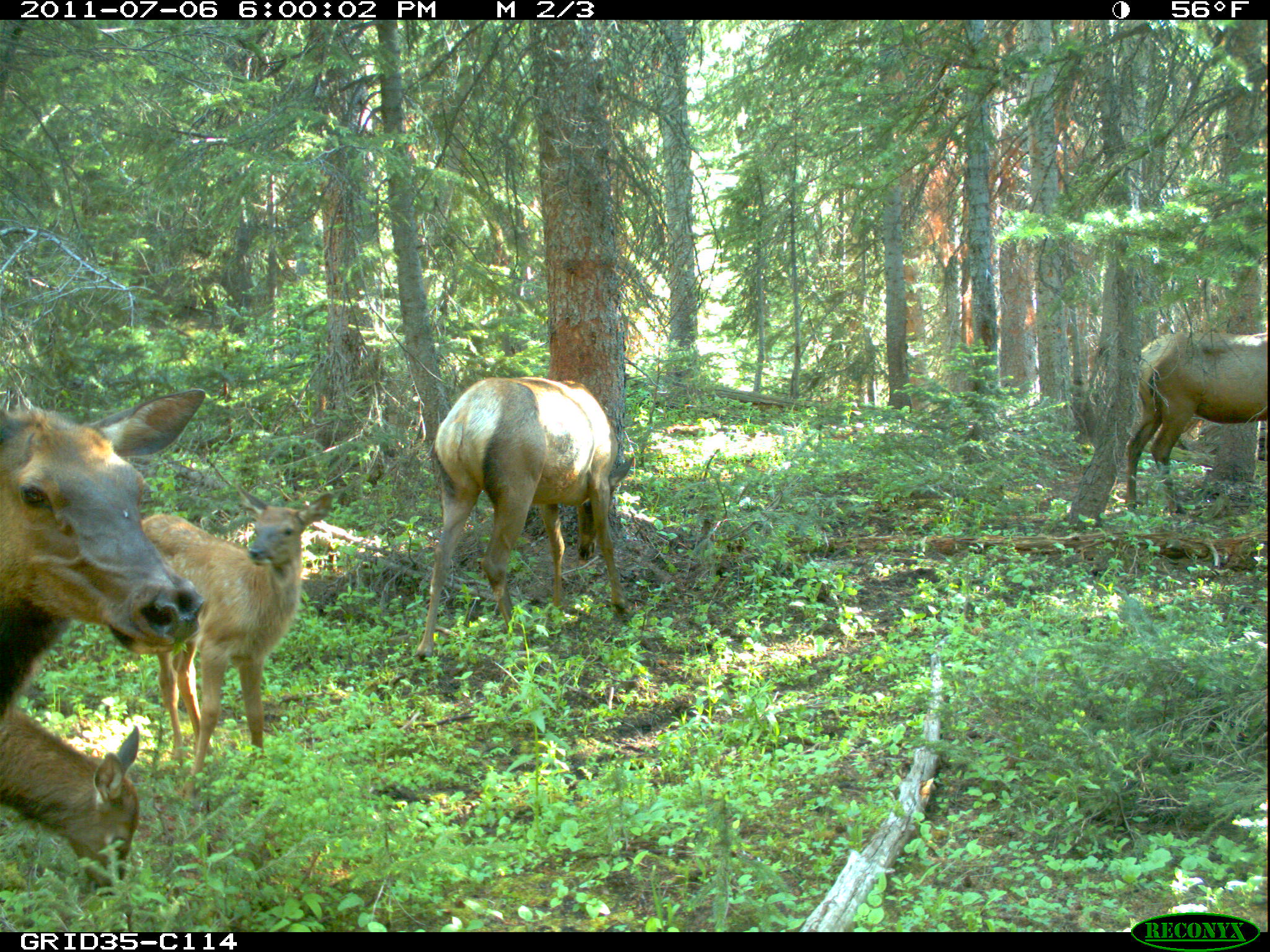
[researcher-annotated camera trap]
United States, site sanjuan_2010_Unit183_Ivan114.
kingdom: Animalia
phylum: Chordata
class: Mammalia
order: Artiodactyla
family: Cervidae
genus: Cervus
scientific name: Cervus elaphus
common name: red deer